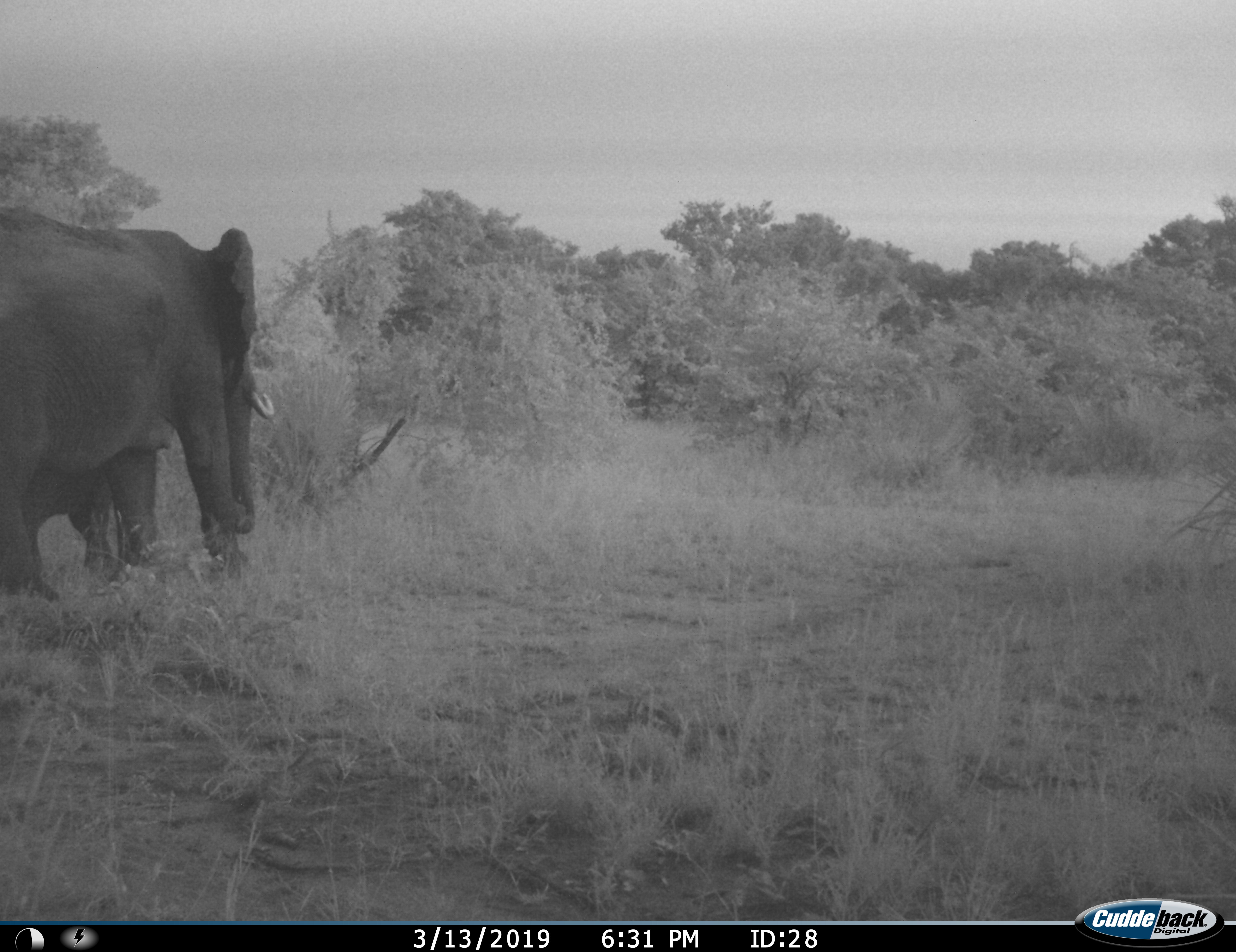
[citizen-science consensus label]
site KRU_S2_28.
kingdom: Animalia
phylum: Chordata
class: Mammalia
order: Proboscidea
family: Elephantidae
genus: Loxodonta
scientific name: Loxodonta africana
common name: african bush elephant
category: elephant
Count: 1.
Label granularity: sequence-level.